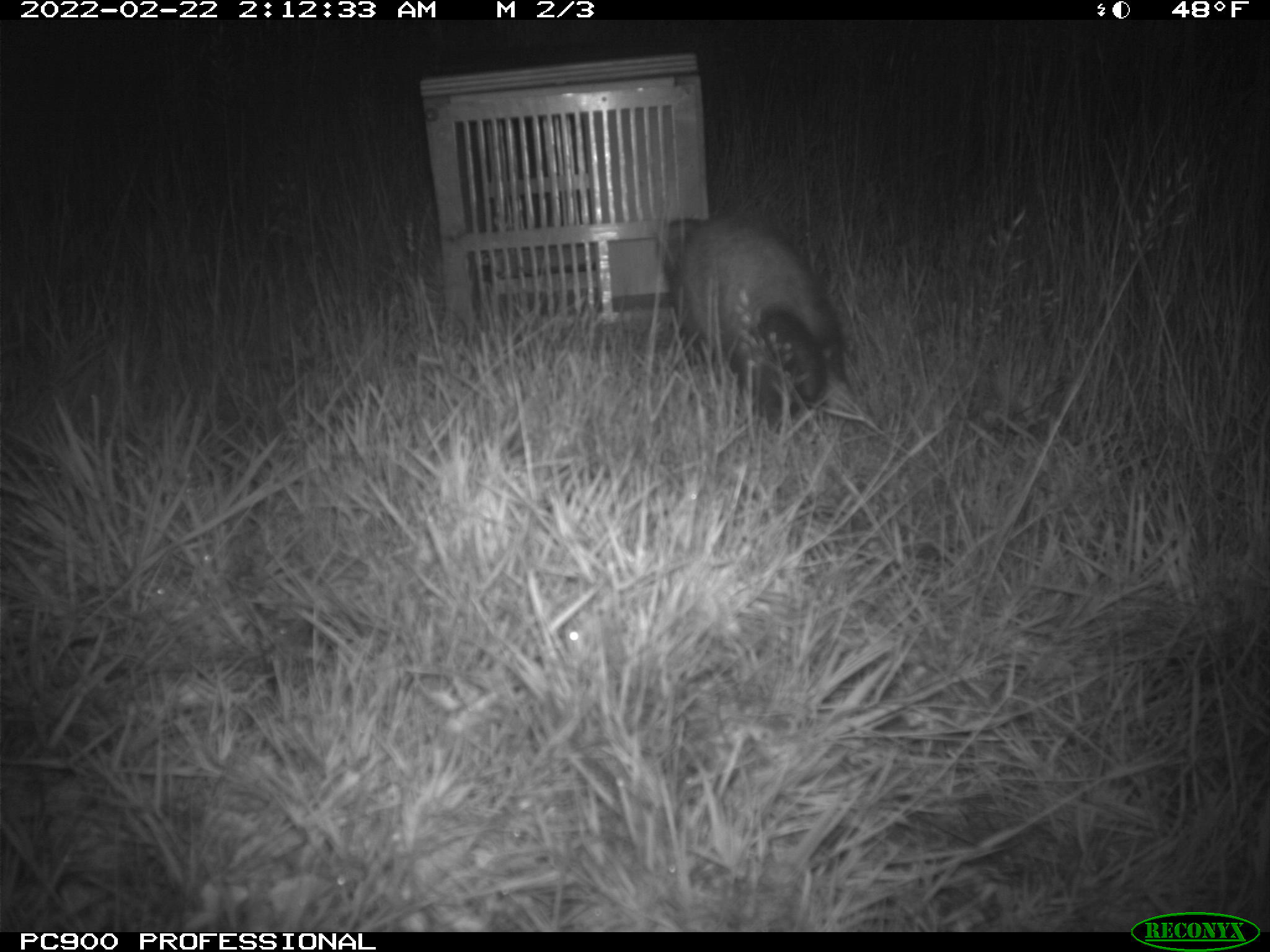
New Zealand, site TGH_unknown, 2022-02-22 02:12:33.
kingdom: Animalia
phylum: Chordata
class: Mammalia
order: Carnivora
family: Mustelidae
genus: Mustela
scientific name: Mustela furo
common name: ferret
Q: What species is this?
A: Ferret (Mustela furo).